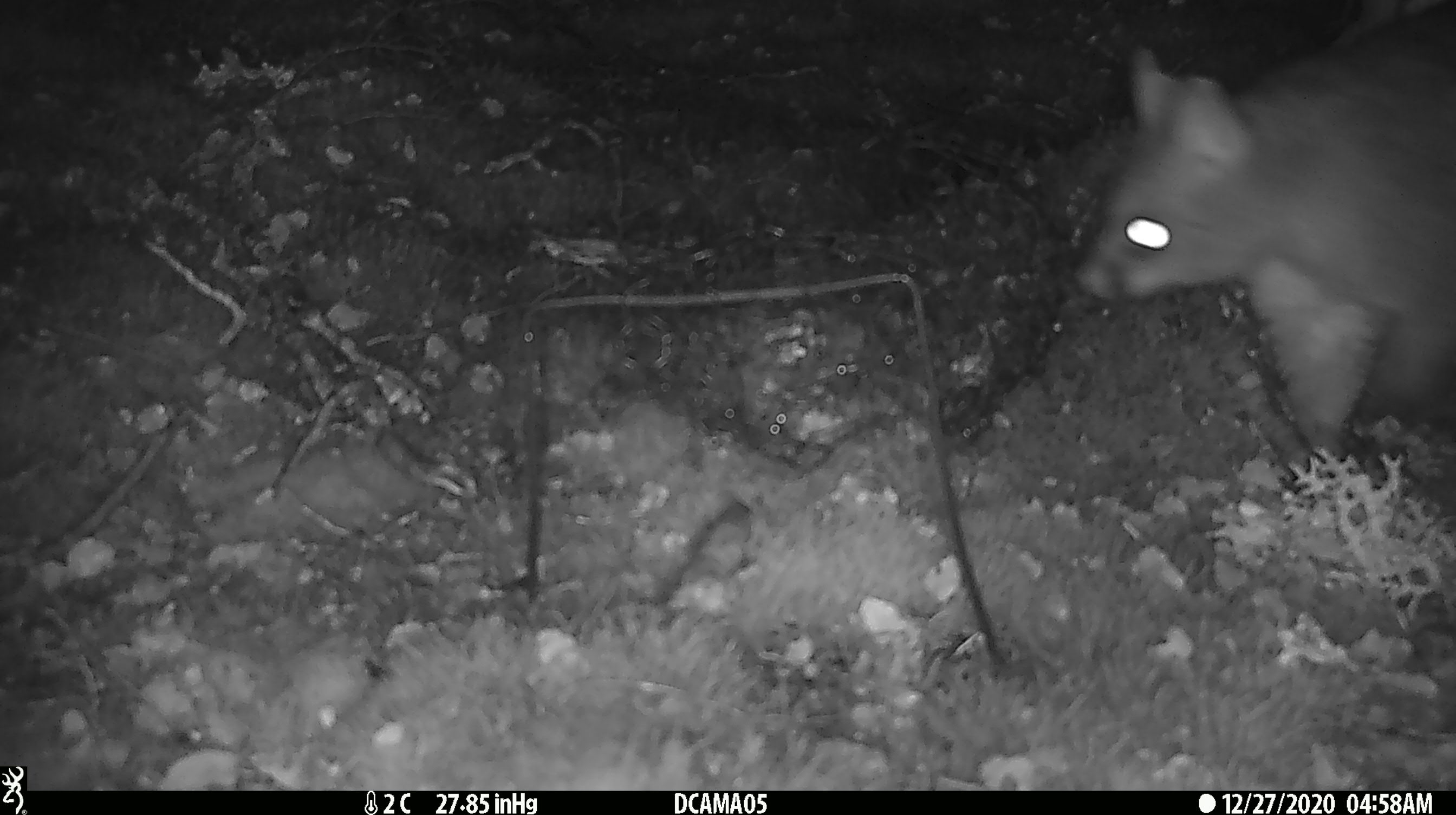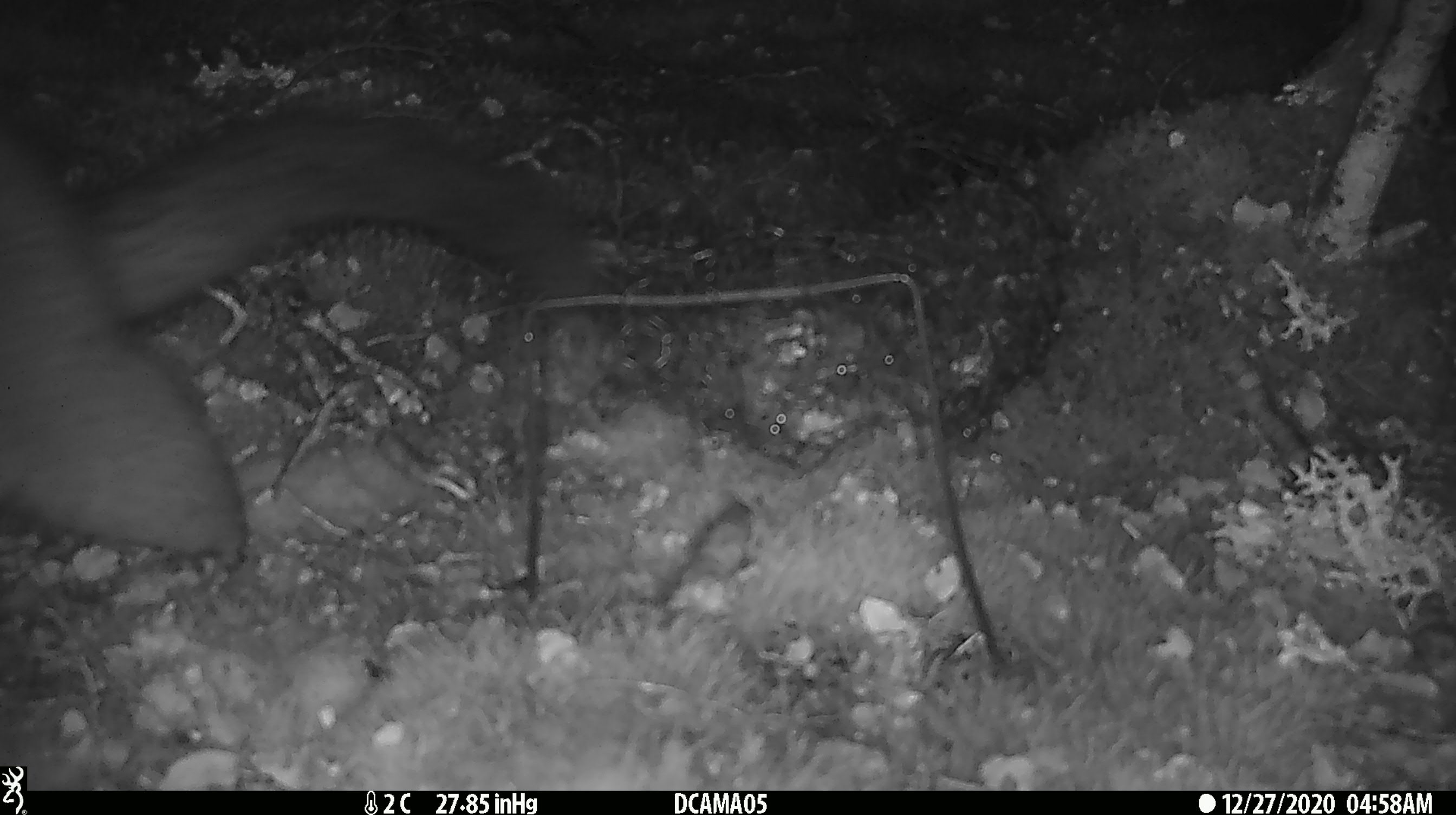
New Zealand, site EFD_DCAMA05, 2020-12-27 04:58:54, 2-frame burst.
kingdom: Animalia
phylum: Chordata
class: Mammalia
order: Diprotodontia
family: Phalangeridae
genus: Trichosurus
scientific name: Trichosurus vulpecula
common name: common brushtail possum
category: possum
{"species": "possum (common brushtail possum) (Trichosurus vulpecula)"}